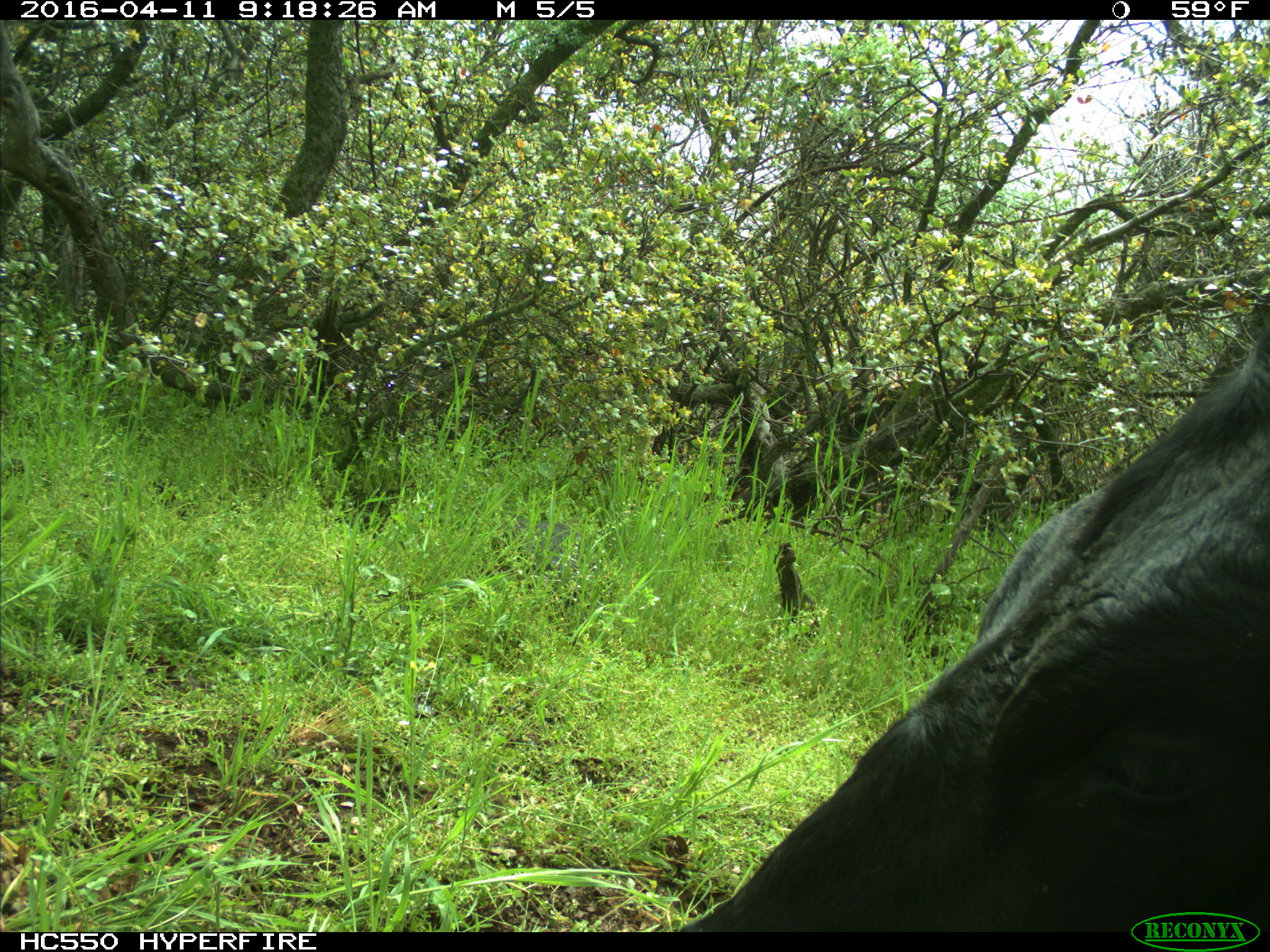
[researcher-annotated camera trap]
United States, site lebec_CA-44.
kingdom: Animalia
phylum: Chordata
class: Mammalia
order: Artiodactyla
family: Bovidae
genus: Bos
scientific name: Bos taurus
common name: domestic cow